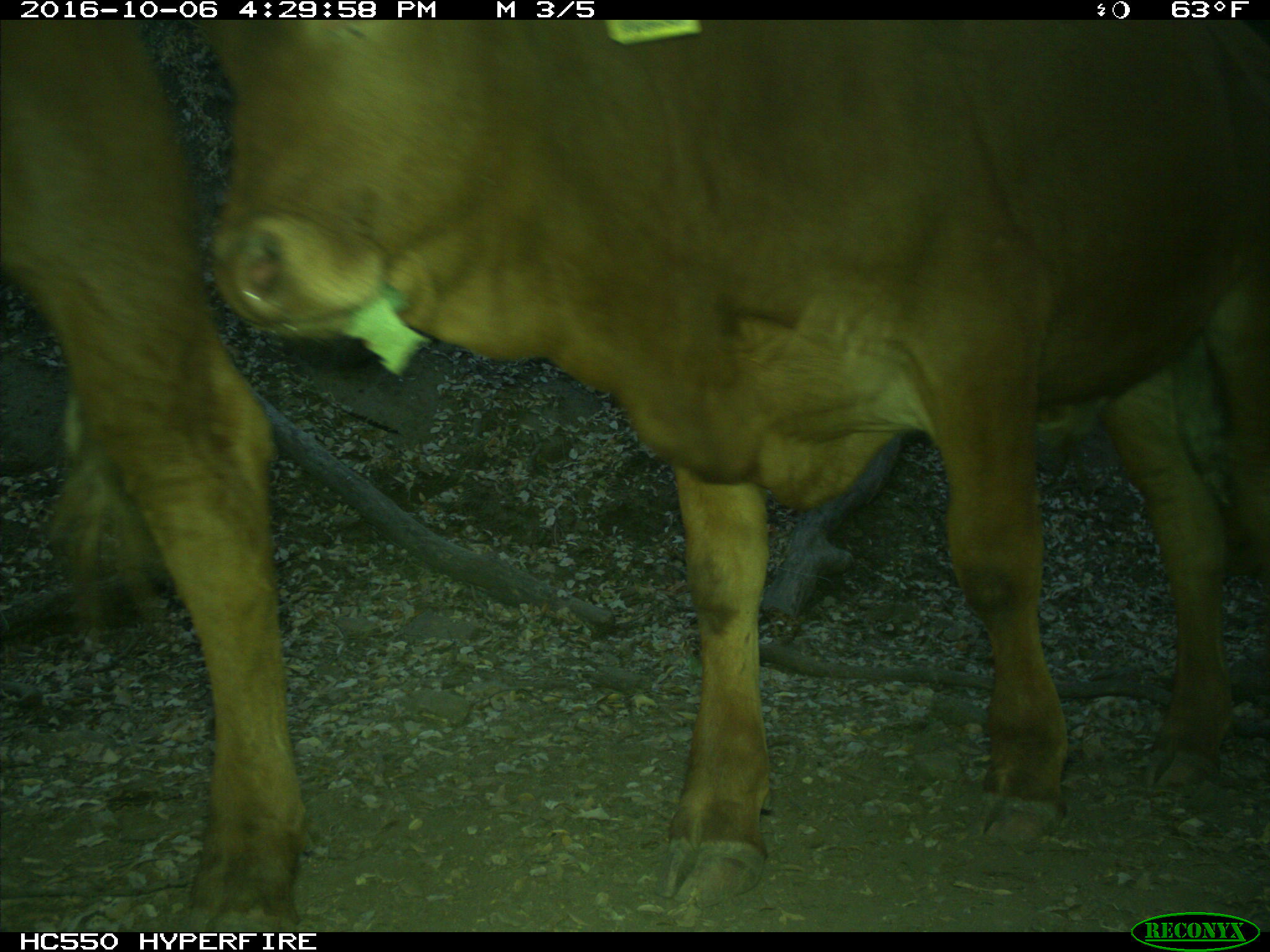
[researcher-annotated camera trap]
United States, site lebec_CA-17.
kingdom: Animalia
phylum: Chordata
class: Mammalia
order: Artiodactyla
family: Bovidae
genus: Bos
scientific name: Bos taurus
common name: domestic cow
Bos taurus (domestic cow).